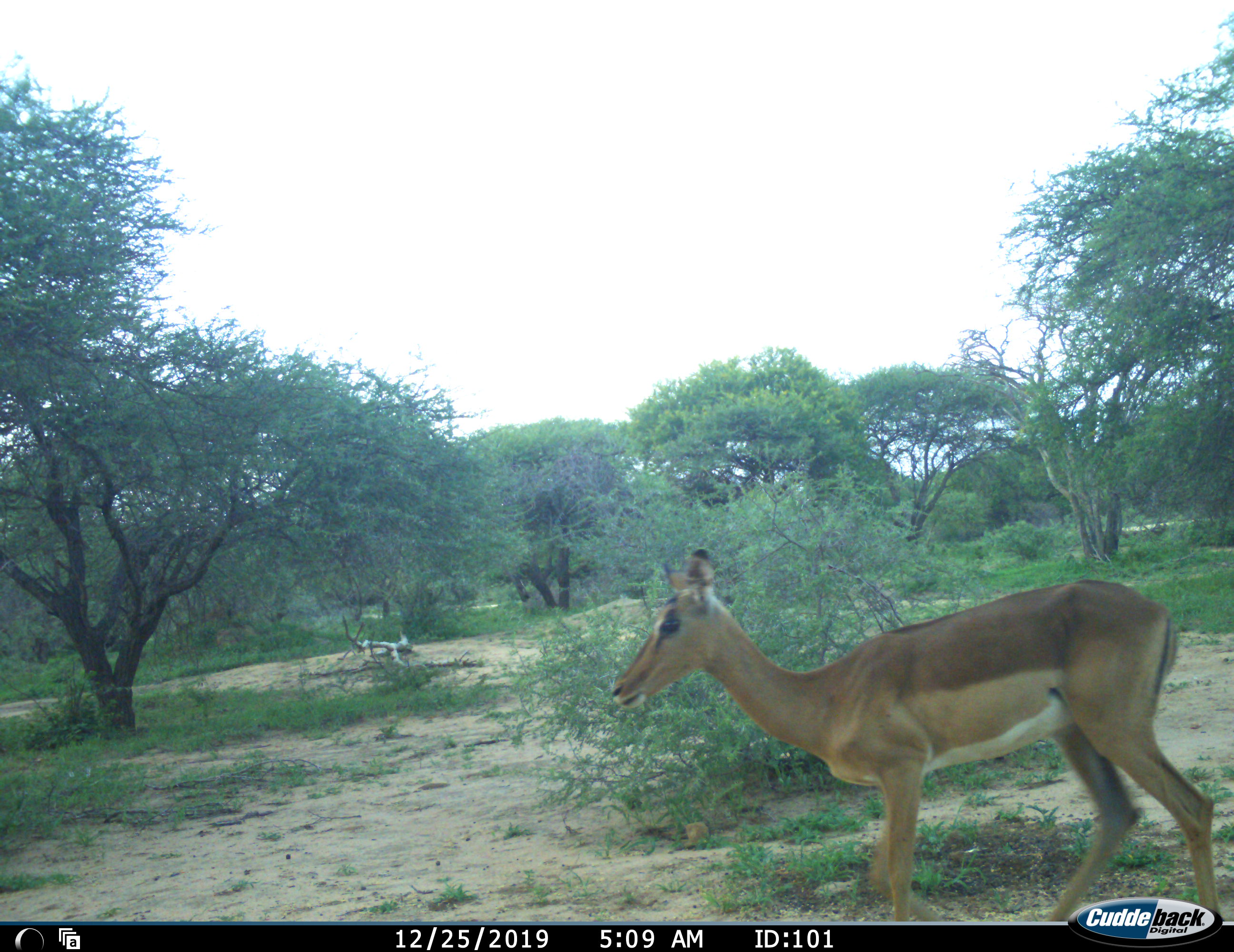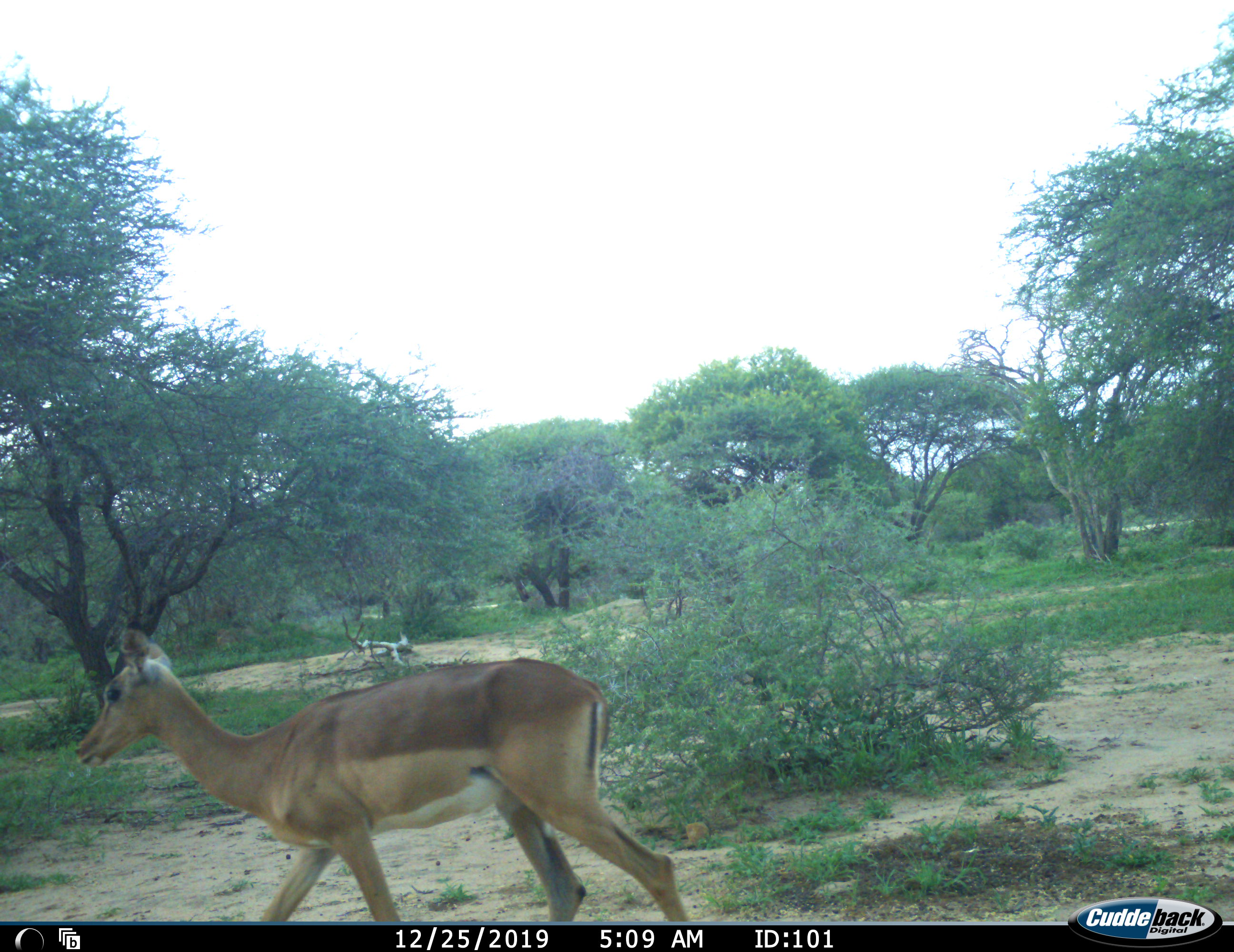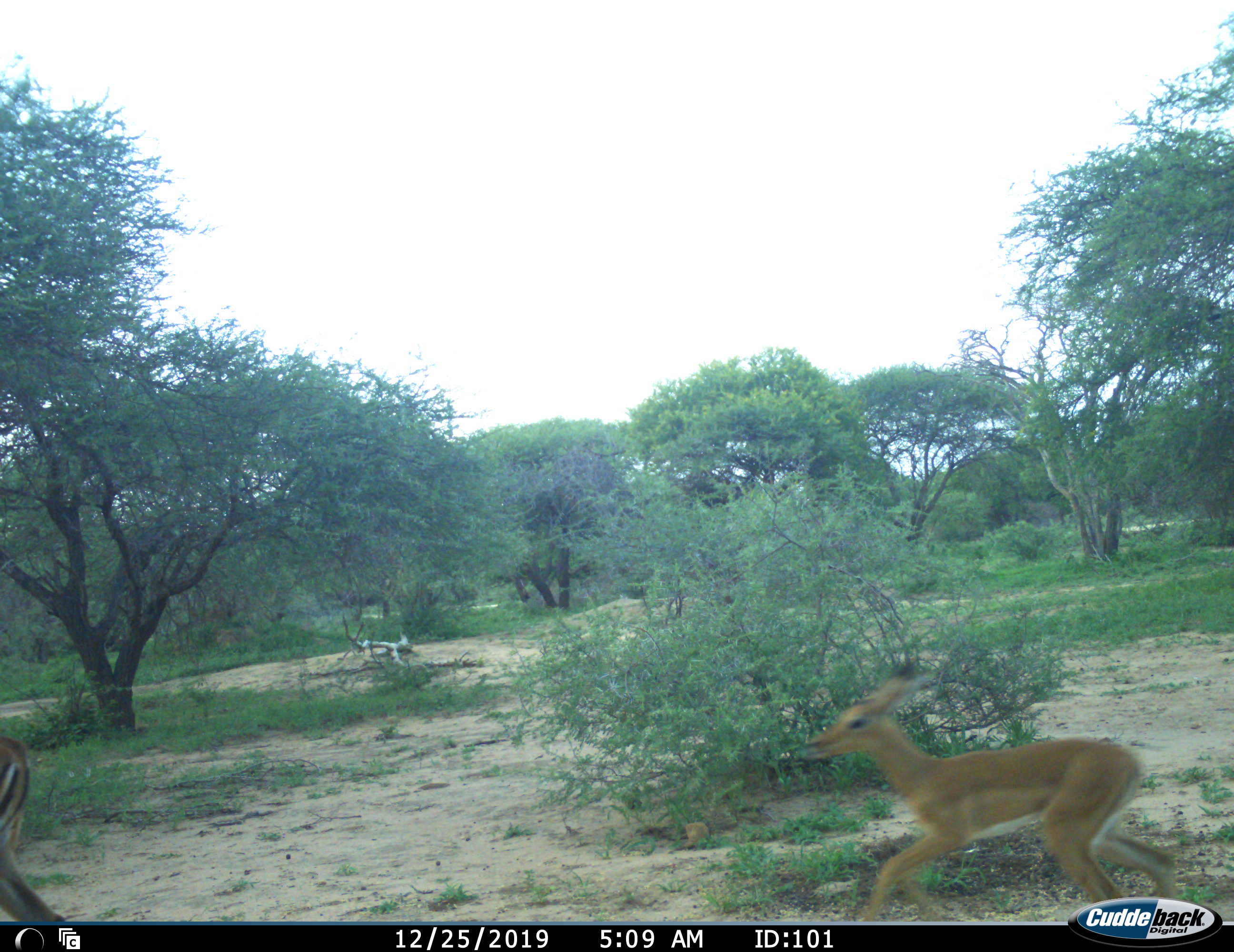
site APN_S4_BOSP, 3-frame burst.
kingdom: Animalia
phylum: Chordata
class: Mammalia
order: Artiodactyla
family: Bovidae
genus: Aepyceros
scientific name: Aepyceros melampus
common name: impala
Impala (Aepyceros melampus), count 2. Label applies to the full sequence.